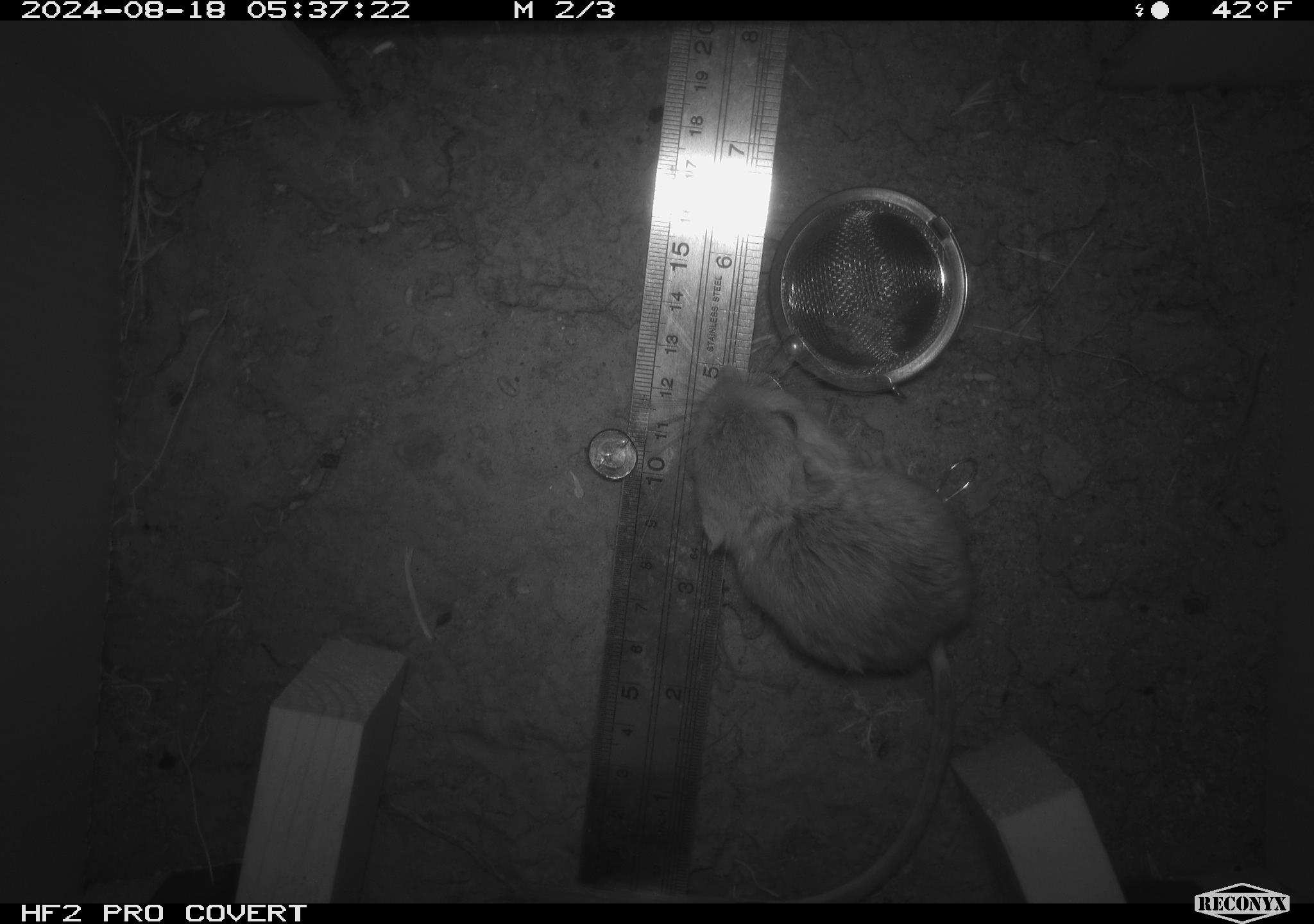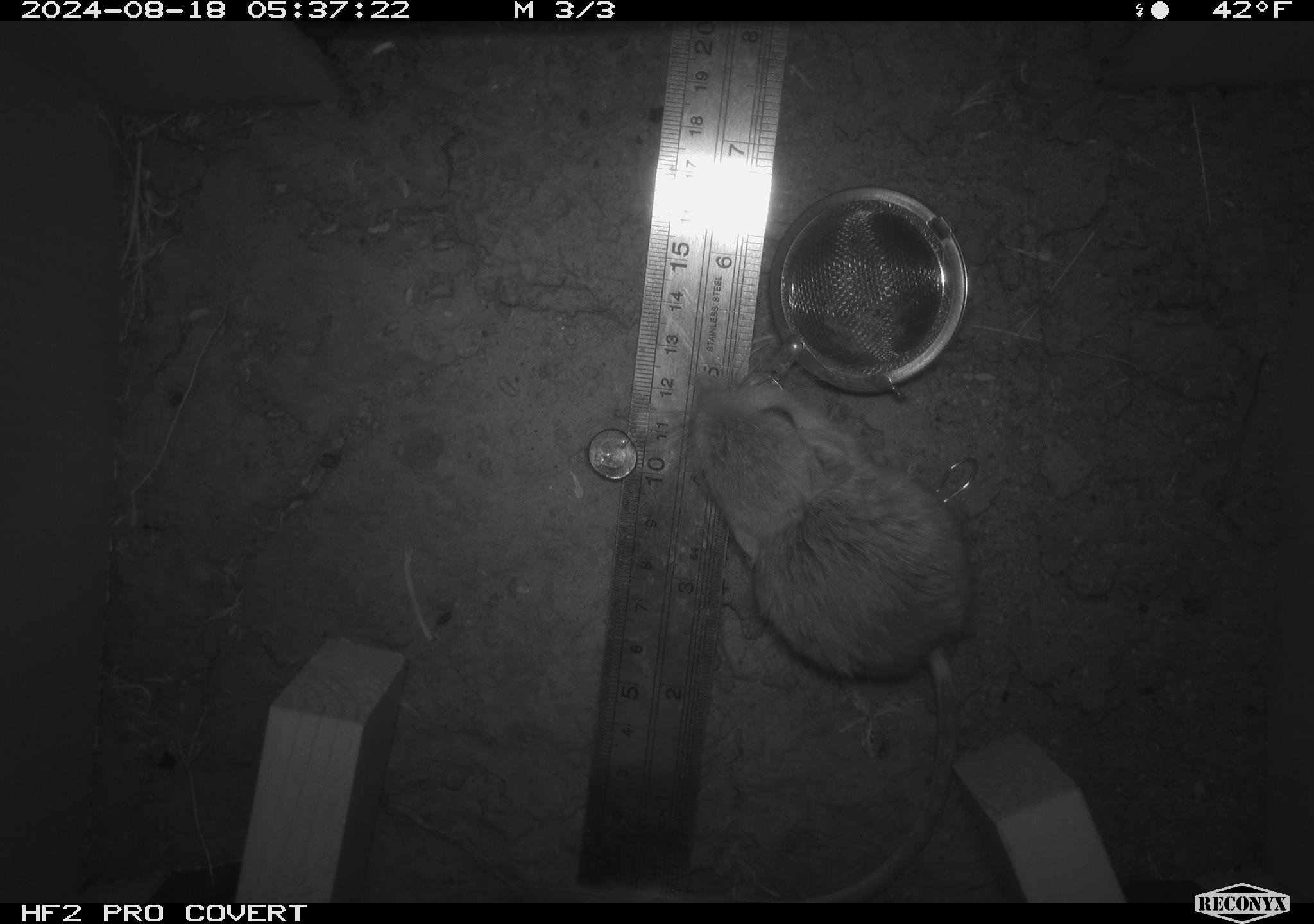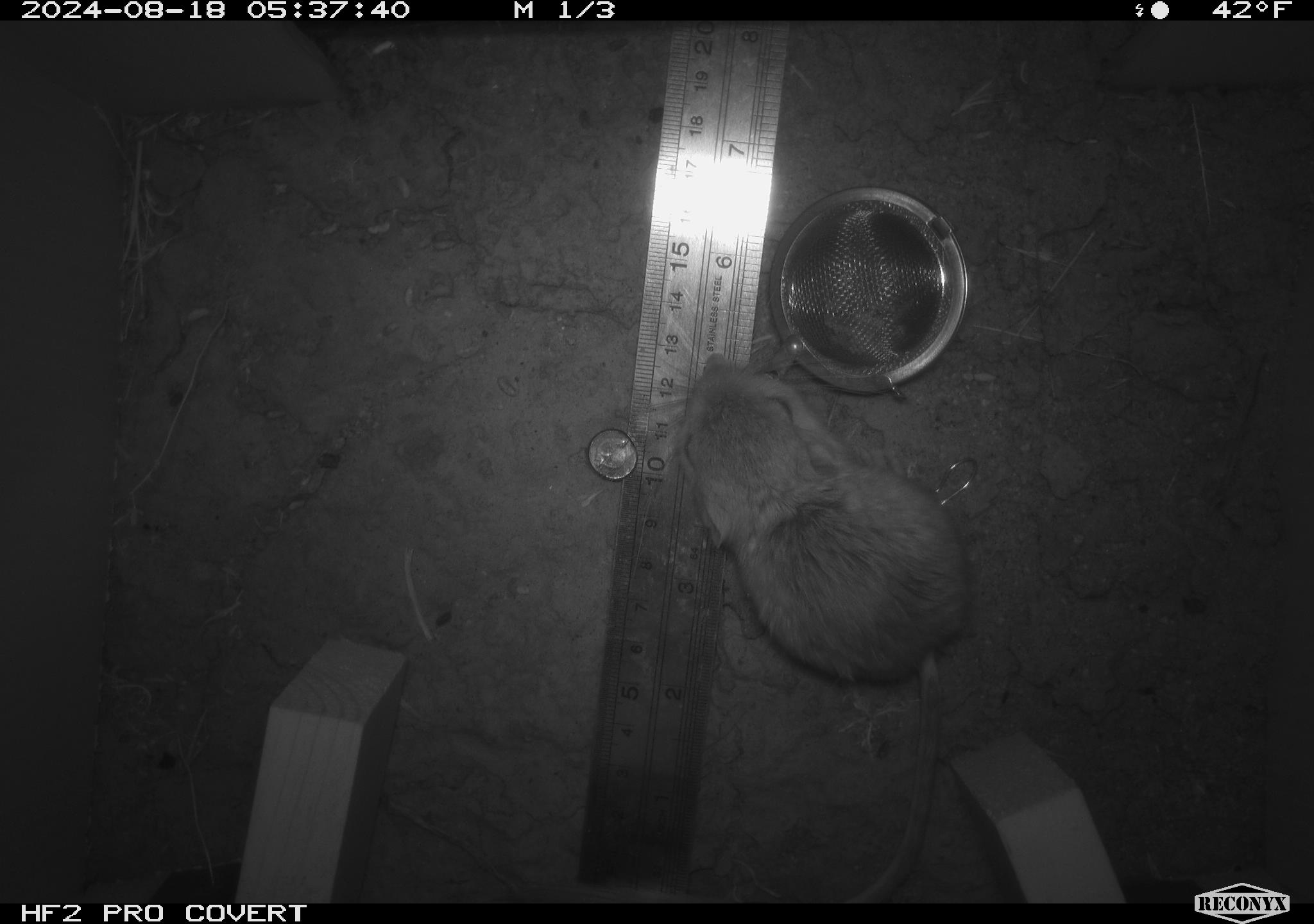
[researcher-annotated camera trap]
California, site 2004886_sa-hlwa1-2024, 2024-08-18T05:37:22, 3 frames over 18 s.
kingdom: Animalia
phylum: Chordata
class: Mammalia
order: Rodentia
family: Heteromyidae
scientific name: Heteromyidae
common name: kangaroo rats and pocket mice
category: heteromyidae family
Heteromyidae family (kangaroo rats and pocket mice) (Heteromyidae).